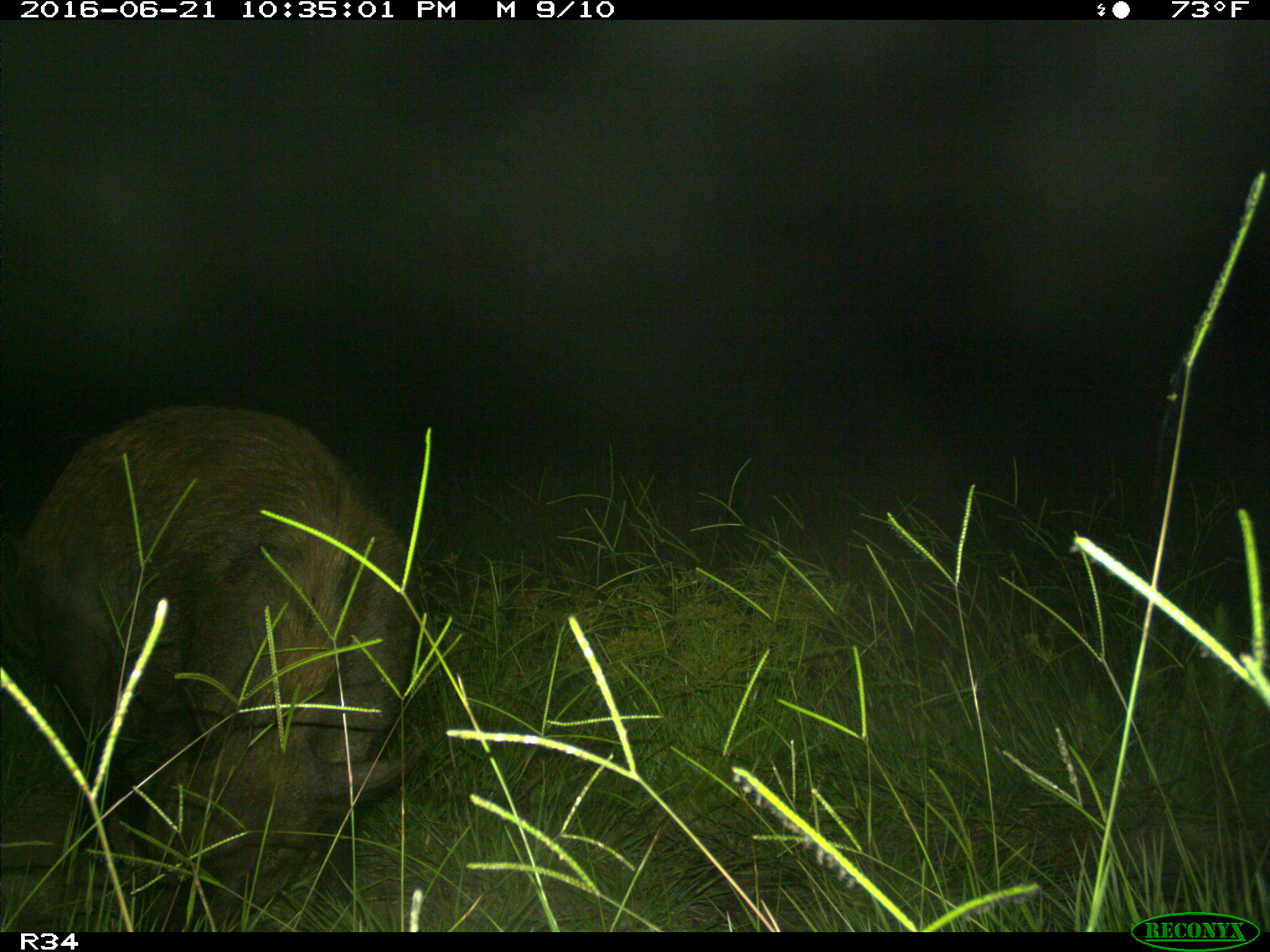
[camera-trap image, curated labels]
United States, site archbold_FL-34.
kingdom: Animalia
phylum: Chordata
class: Mammalia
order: Artiodactyla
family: Suidae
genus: Sus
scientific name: Sus scrofa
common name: wild boar